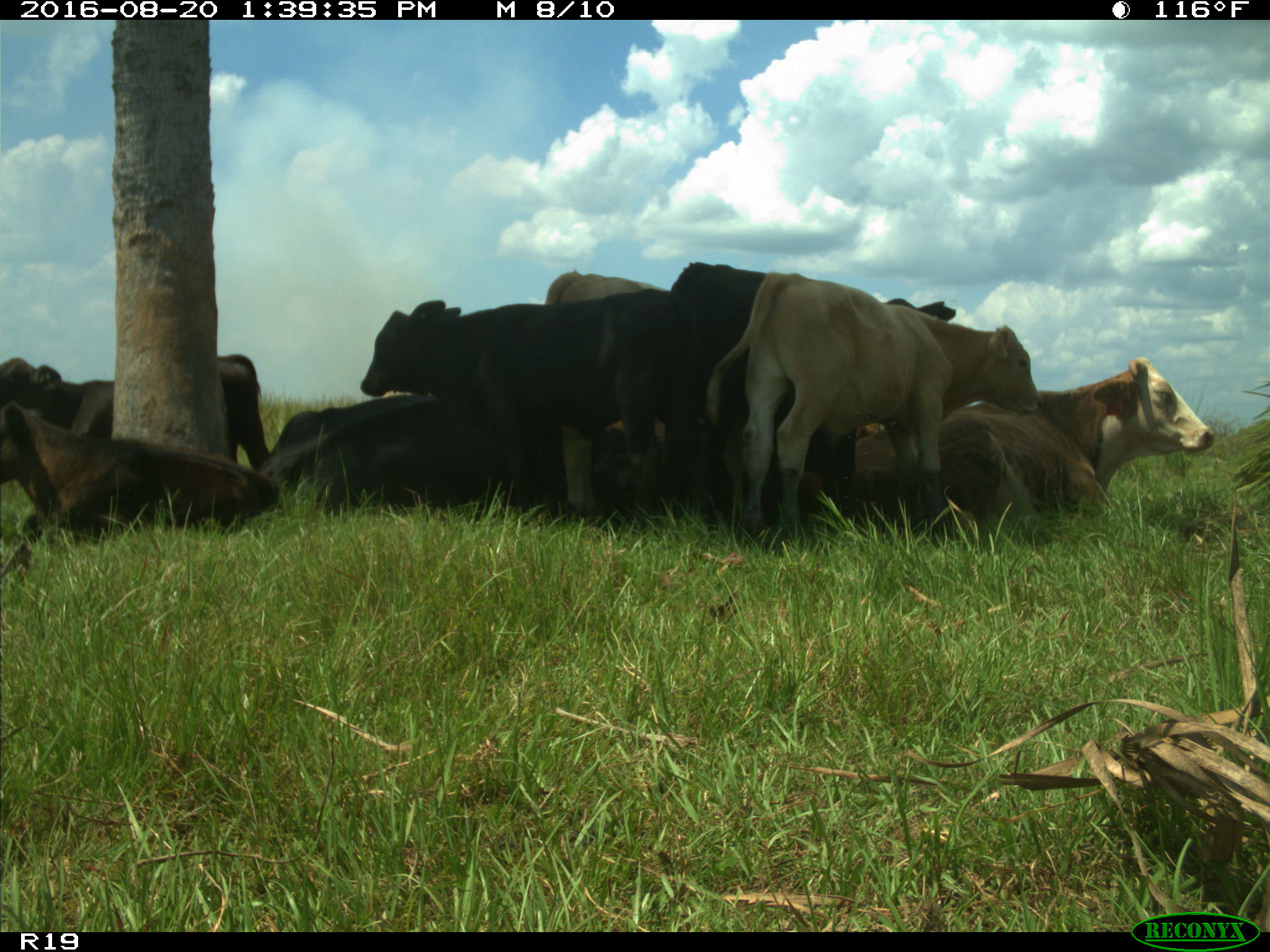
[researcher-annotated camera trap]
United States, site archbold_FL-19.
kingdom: Animalia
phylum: Chordata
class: Mammalia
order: Artiodactyla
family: Bovidae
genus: Bos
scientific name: Bos taurus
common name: domestic cow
Bos taurus (domestic cow).